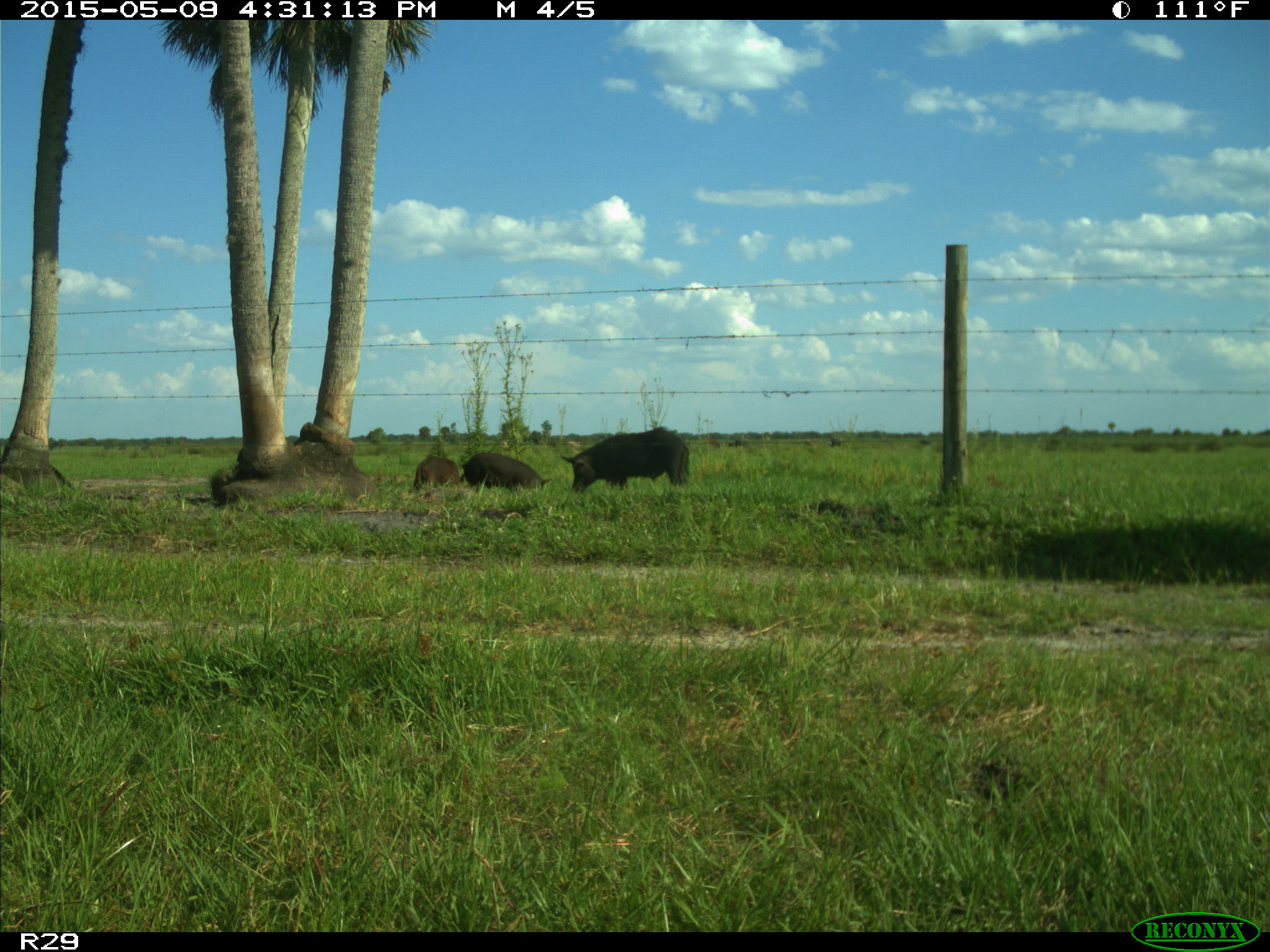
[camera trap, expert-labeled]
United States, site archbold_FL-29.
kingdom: Animalia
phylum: Chordata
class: Mammalia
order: Artiodactyla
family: Suidae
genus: Sus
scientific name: Sus scrofa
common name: wild boar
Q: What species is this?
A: Sus scrofa (wild boar).